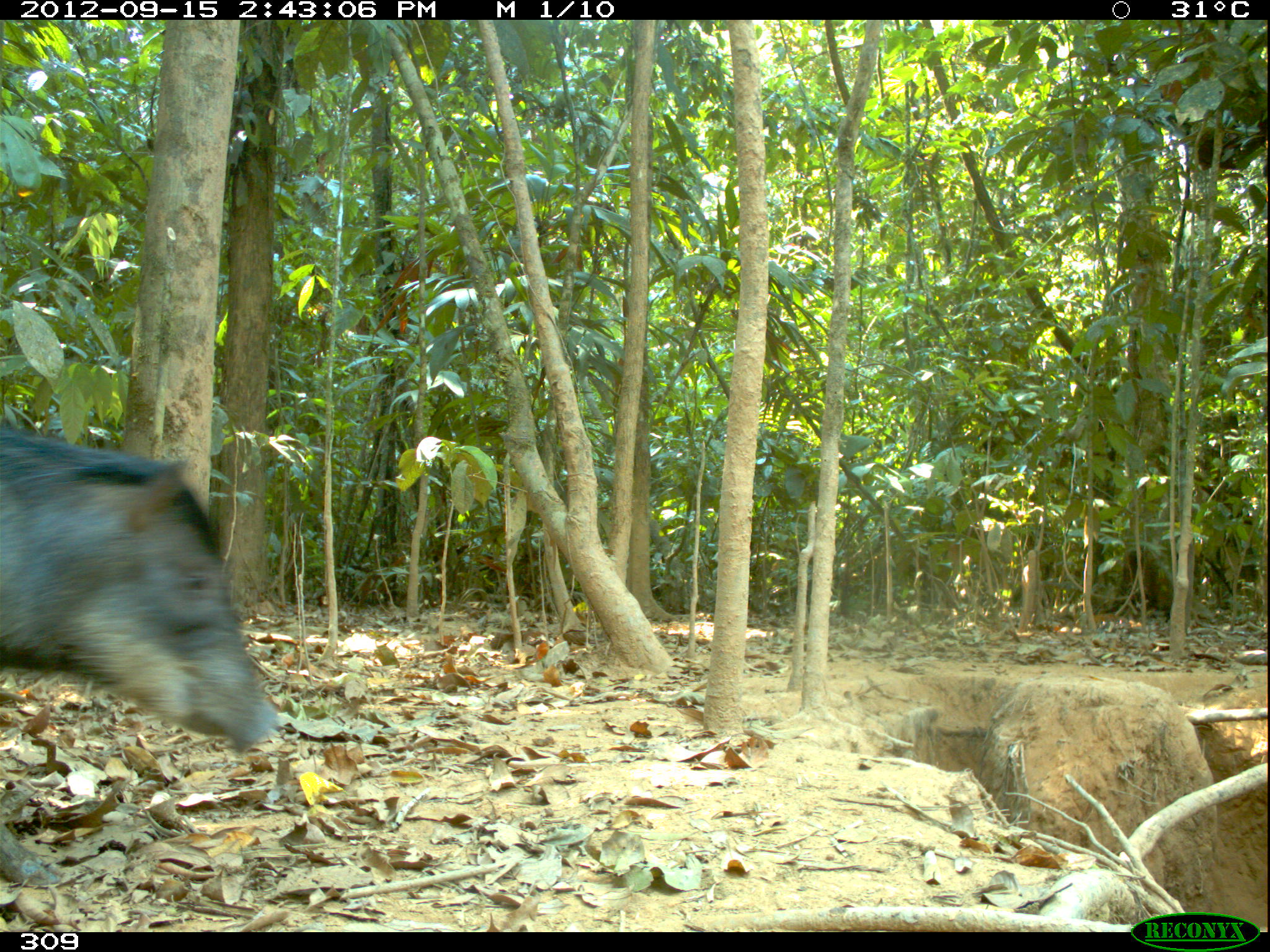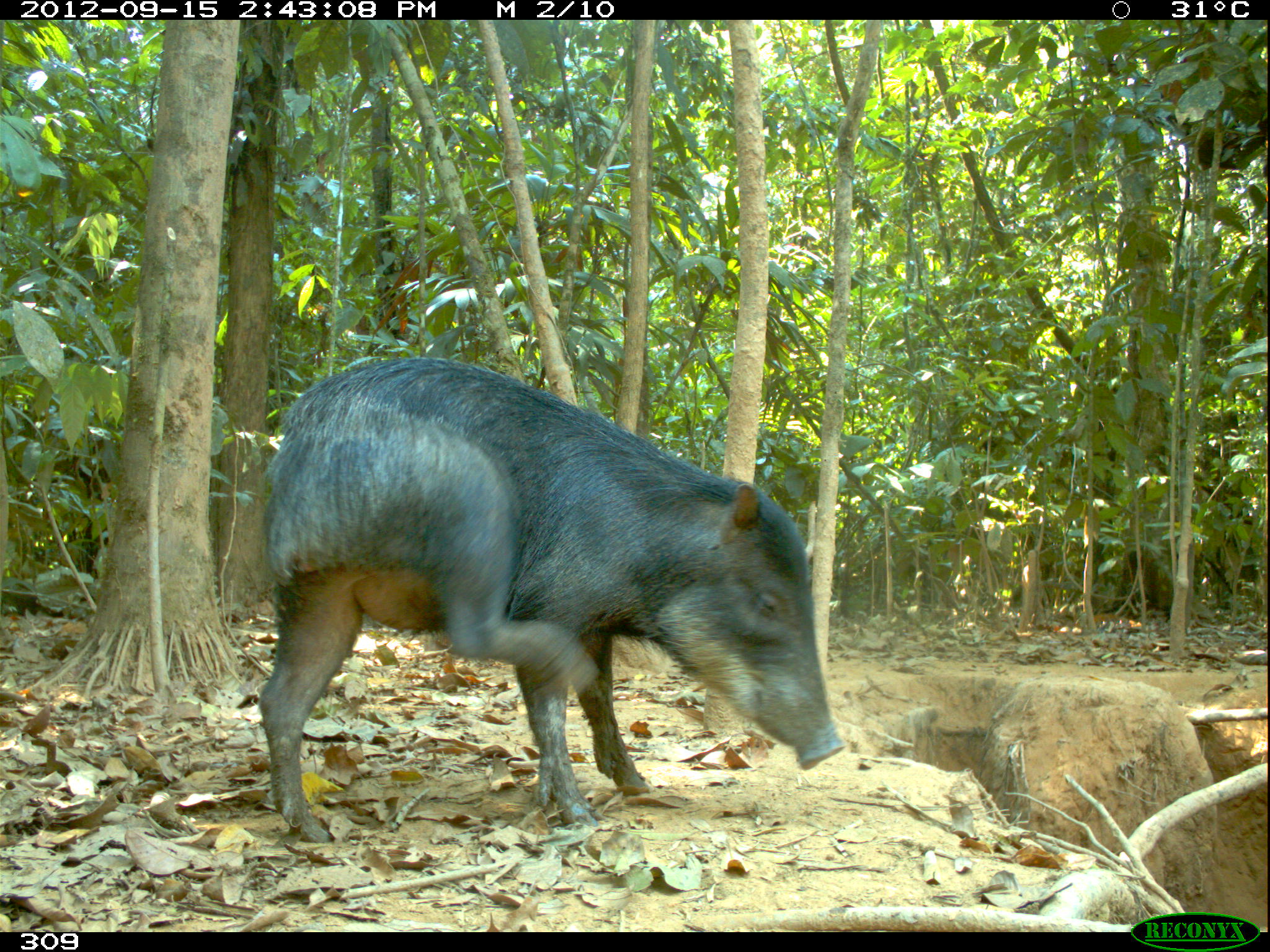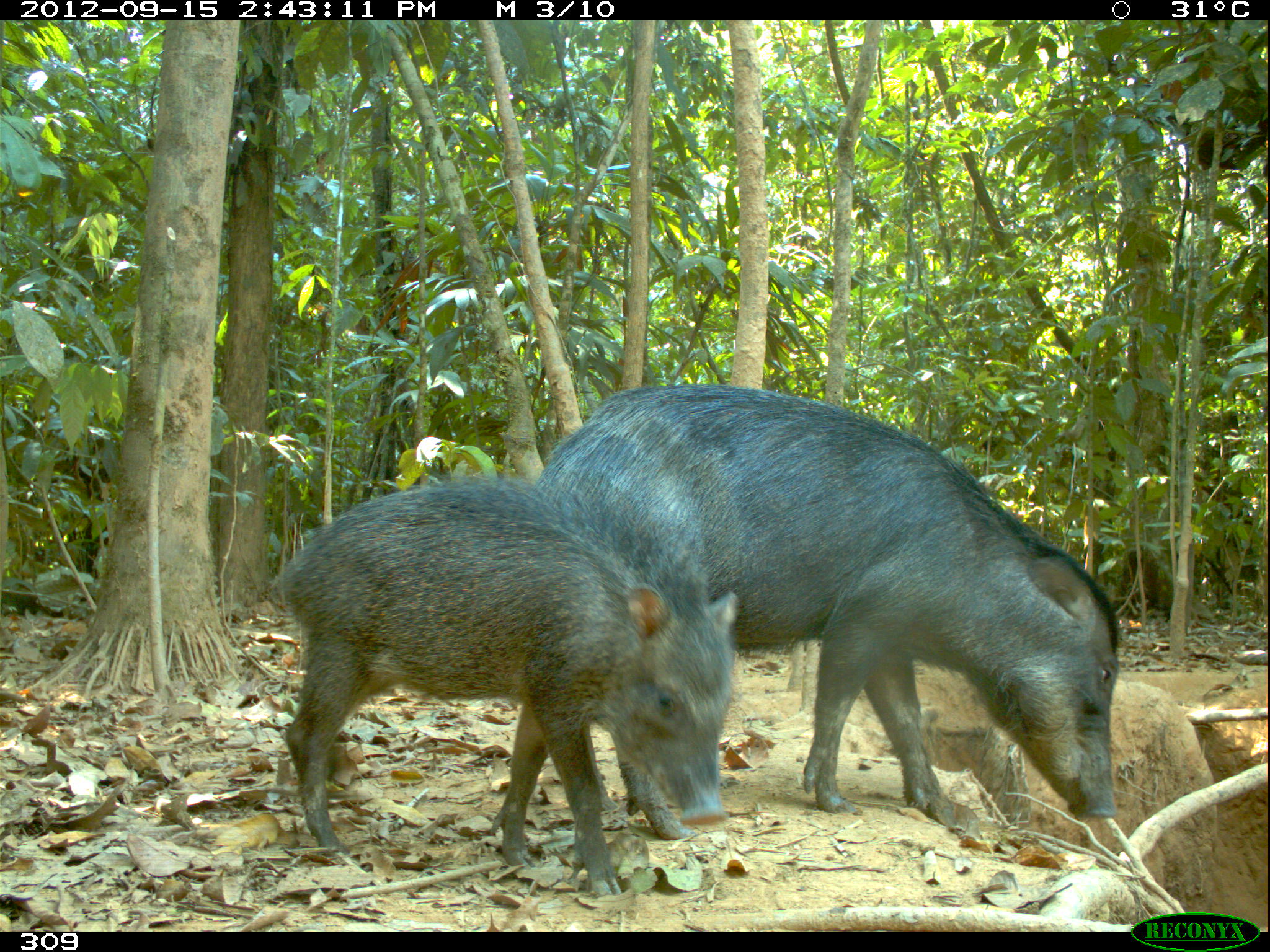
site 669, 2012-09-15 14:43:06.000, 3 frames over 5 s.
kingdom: Animalia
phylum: Chordata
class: Mammalia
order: Artiodactyla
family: Tayassuidae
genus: Tayassu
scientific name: Tayassu pecari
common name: white-lipped peccary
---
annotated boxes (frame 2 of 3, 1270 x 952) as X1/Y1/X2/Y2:
tayassu pecari: 260/356/845/840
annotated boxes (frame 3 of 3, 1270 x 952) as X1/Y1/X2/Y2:
tayassu pecari: 533/384/1118/839; 272/474/737/894